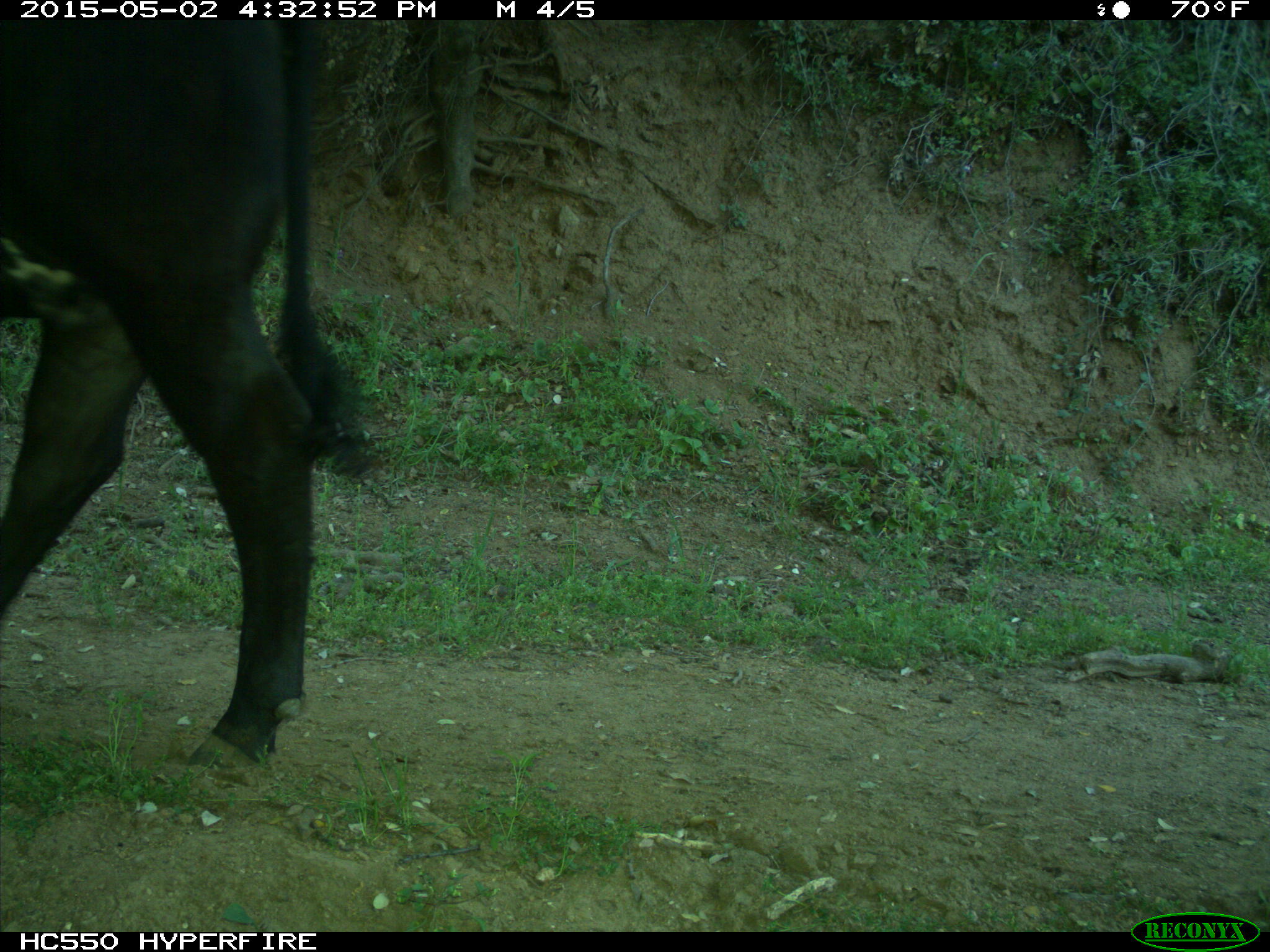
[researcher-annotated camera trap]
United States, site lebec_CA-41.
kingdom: Animalia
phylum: Chordata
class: Mammalia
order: Artiodactyla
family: Bovidae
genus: Bos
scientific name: Bos taurus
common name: domestic cow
Bos taurus (domestic cow).